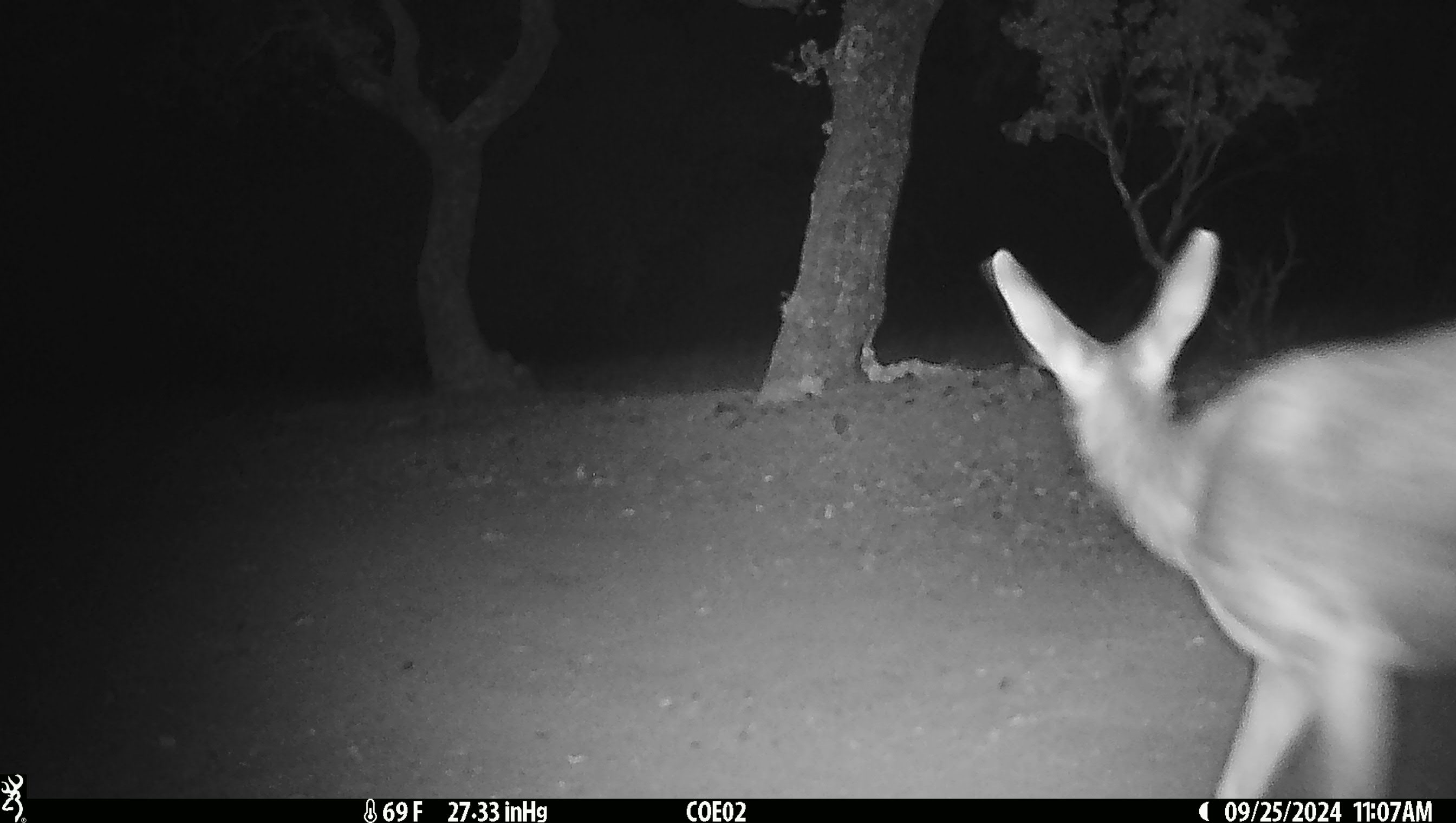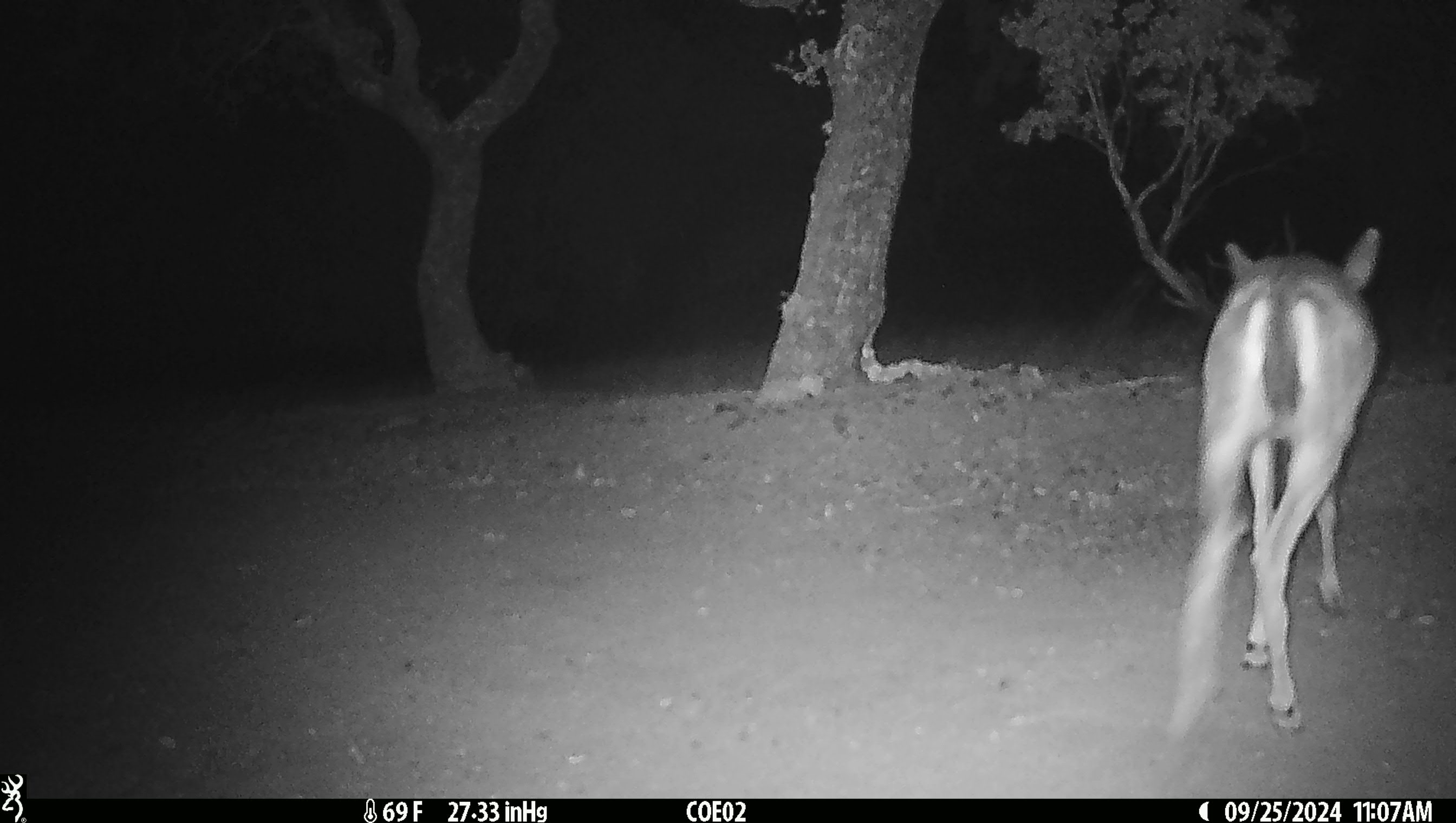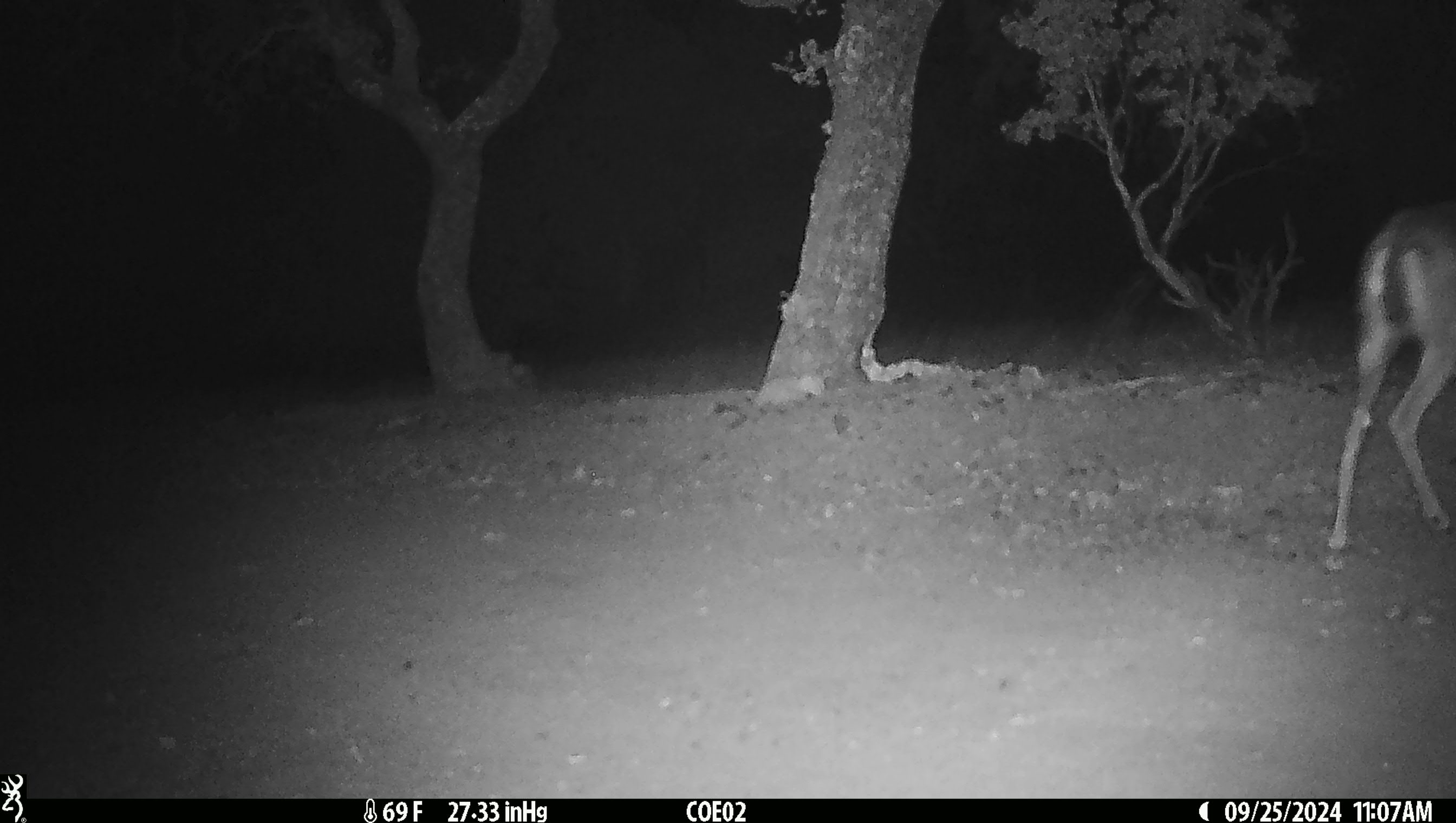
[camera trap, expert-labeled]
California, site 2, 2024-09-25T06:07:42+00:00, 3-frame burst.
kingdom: Animalia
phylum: Chordata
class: Mammalia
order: Artiodactyla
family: Cervidae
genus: Odocoileus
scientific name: Odocoileus hemionus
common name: mule deer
Mule deer (Odocoileus hemionus).